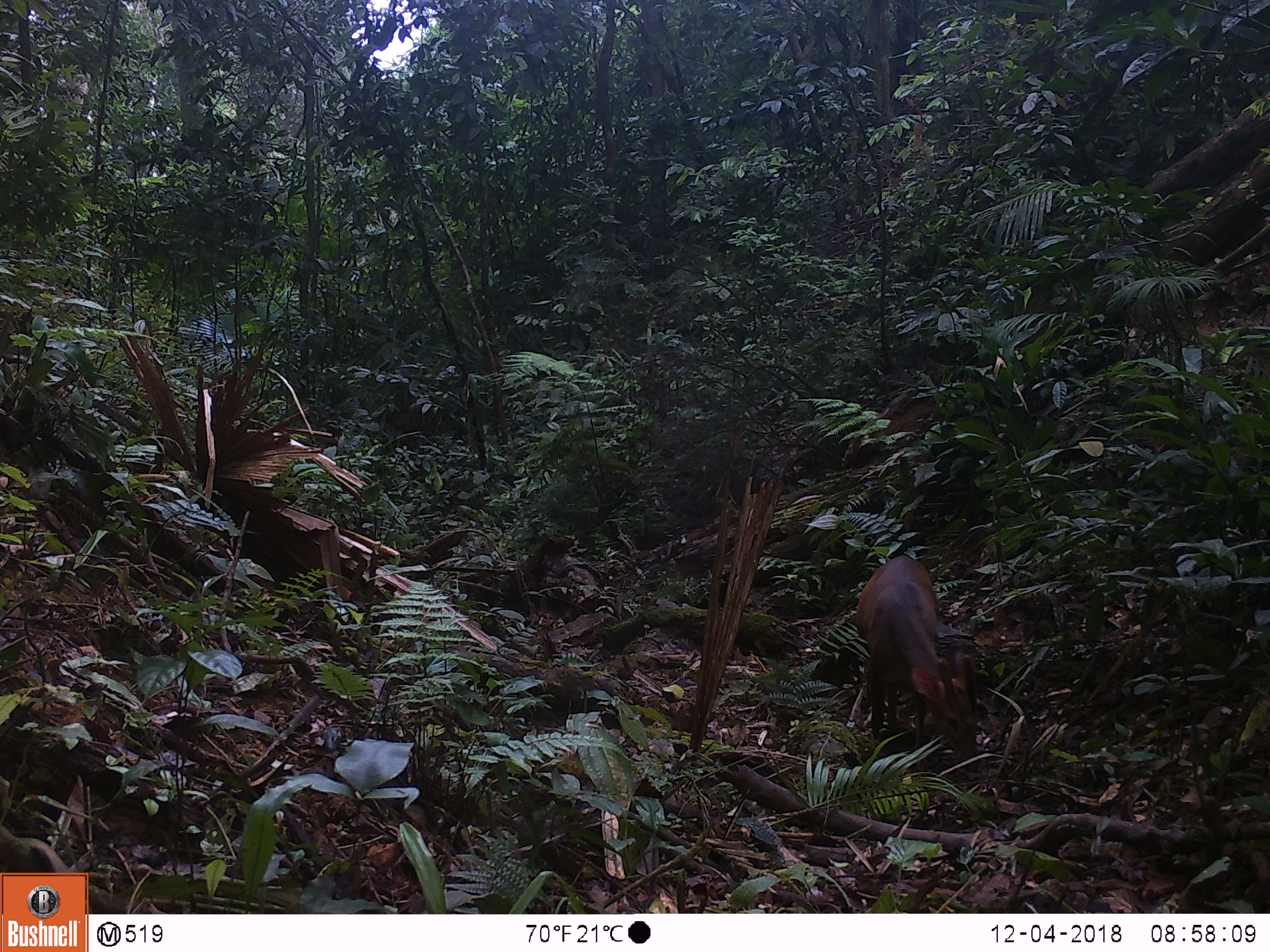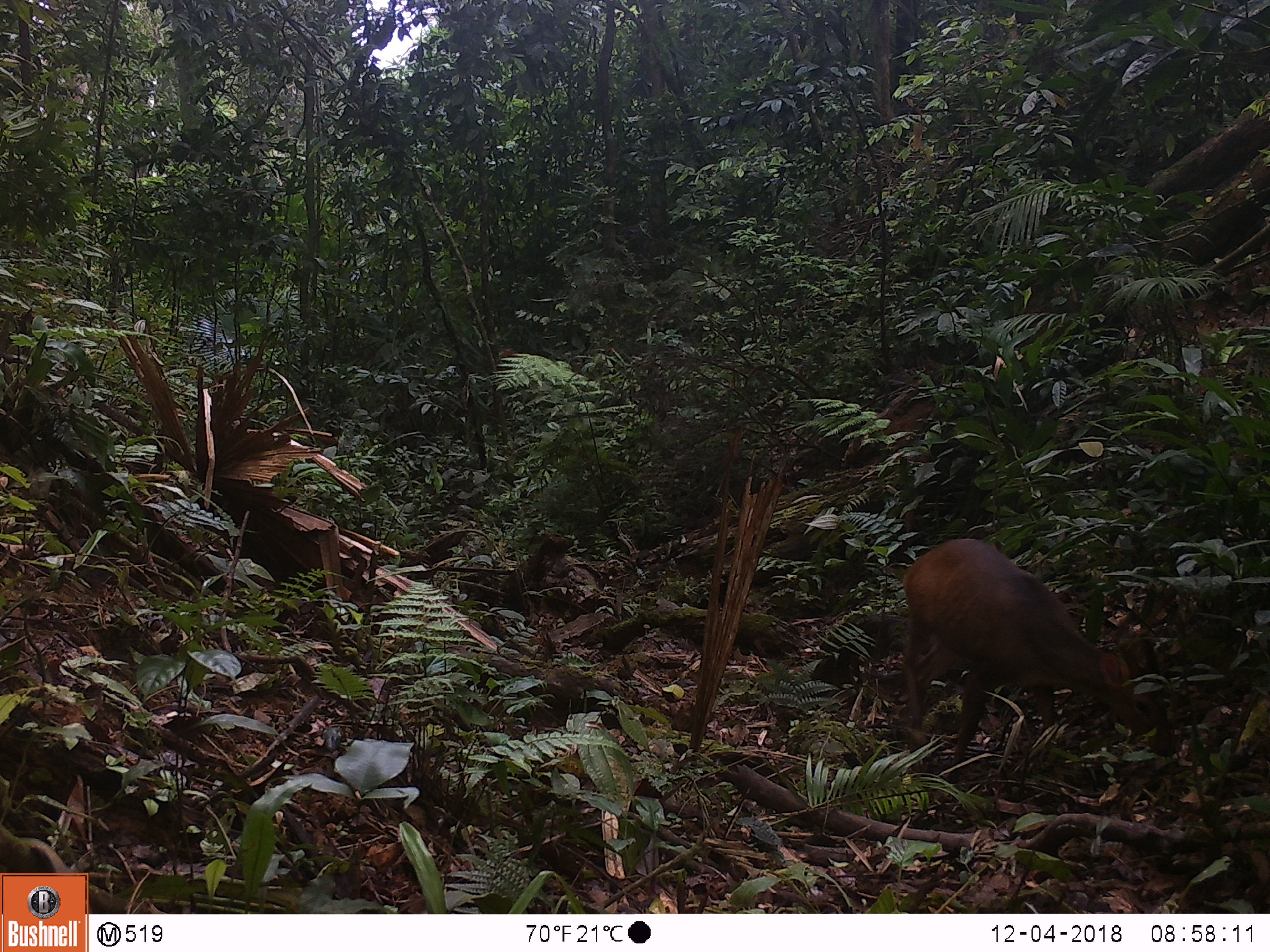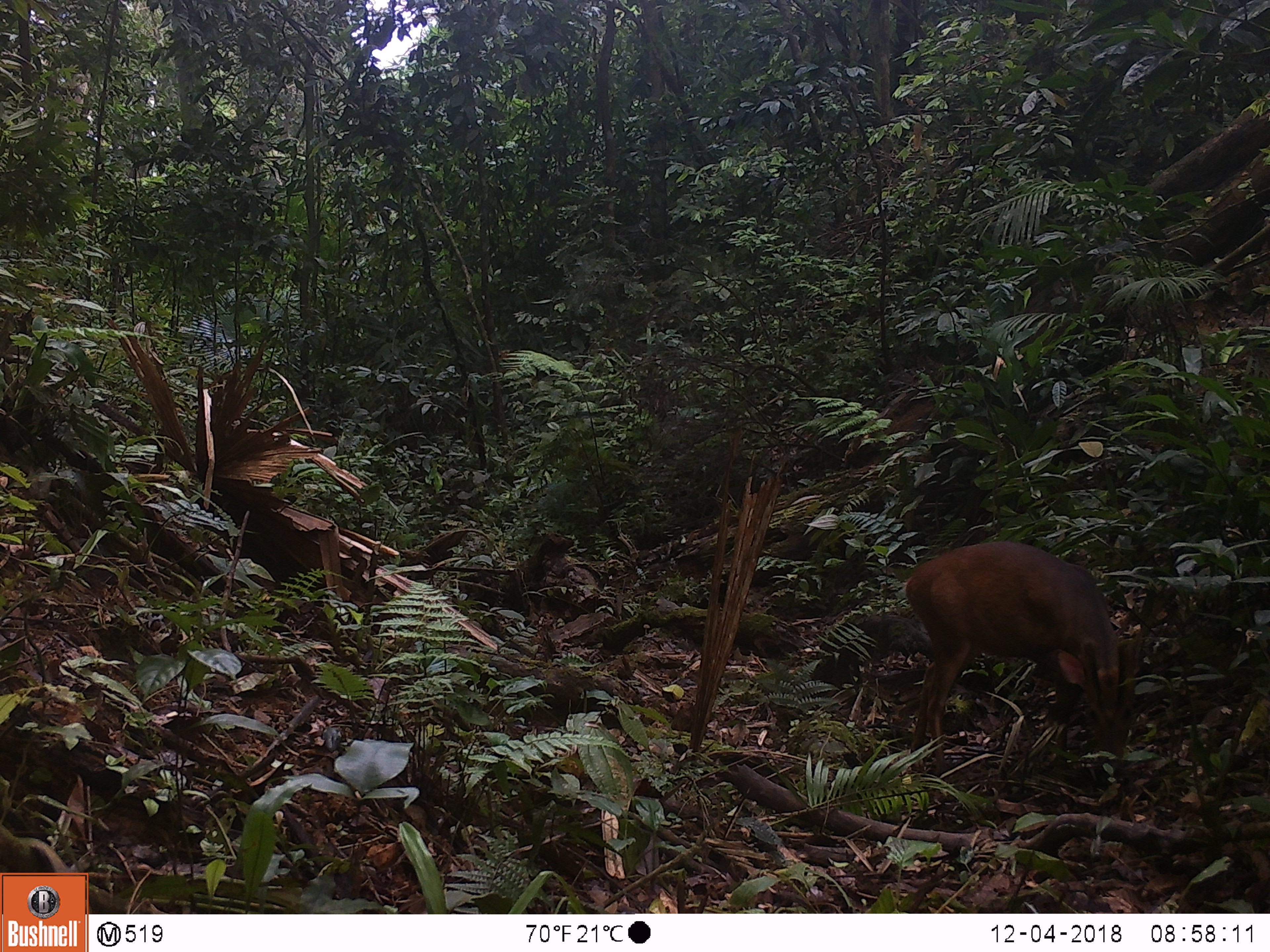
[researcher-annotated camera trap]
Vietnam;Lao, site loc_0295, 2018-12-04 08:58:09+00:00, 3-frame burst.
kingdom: Animalia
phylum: Chordata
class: Mammalia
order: Artiodactyla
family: Cervidae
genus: Muntiacus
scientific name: Muntiacus vuquangensis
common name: large-antlered muntjac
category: large antlered muntjac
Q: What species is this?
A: Large antlered muntjac (large-antlered muntjac) (Muntiacus vuquangensis).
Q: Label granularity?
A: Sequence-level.